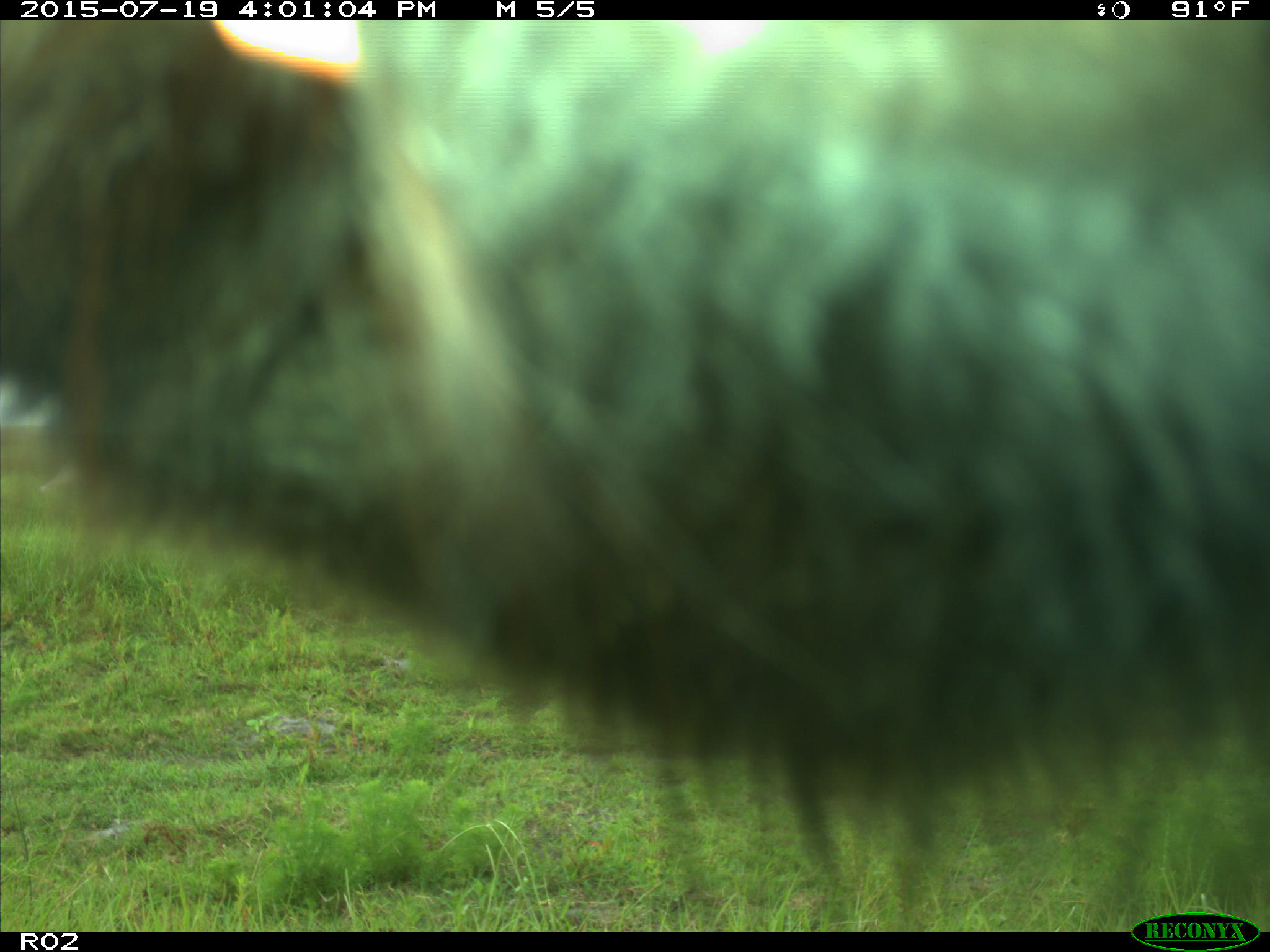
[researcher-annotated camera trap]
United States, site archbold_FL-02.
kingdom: Animalia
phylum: Chordata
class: Mammalia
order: Artiodactyla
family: Bovidae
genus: Bos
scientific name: Bos taurus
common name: domestic cow